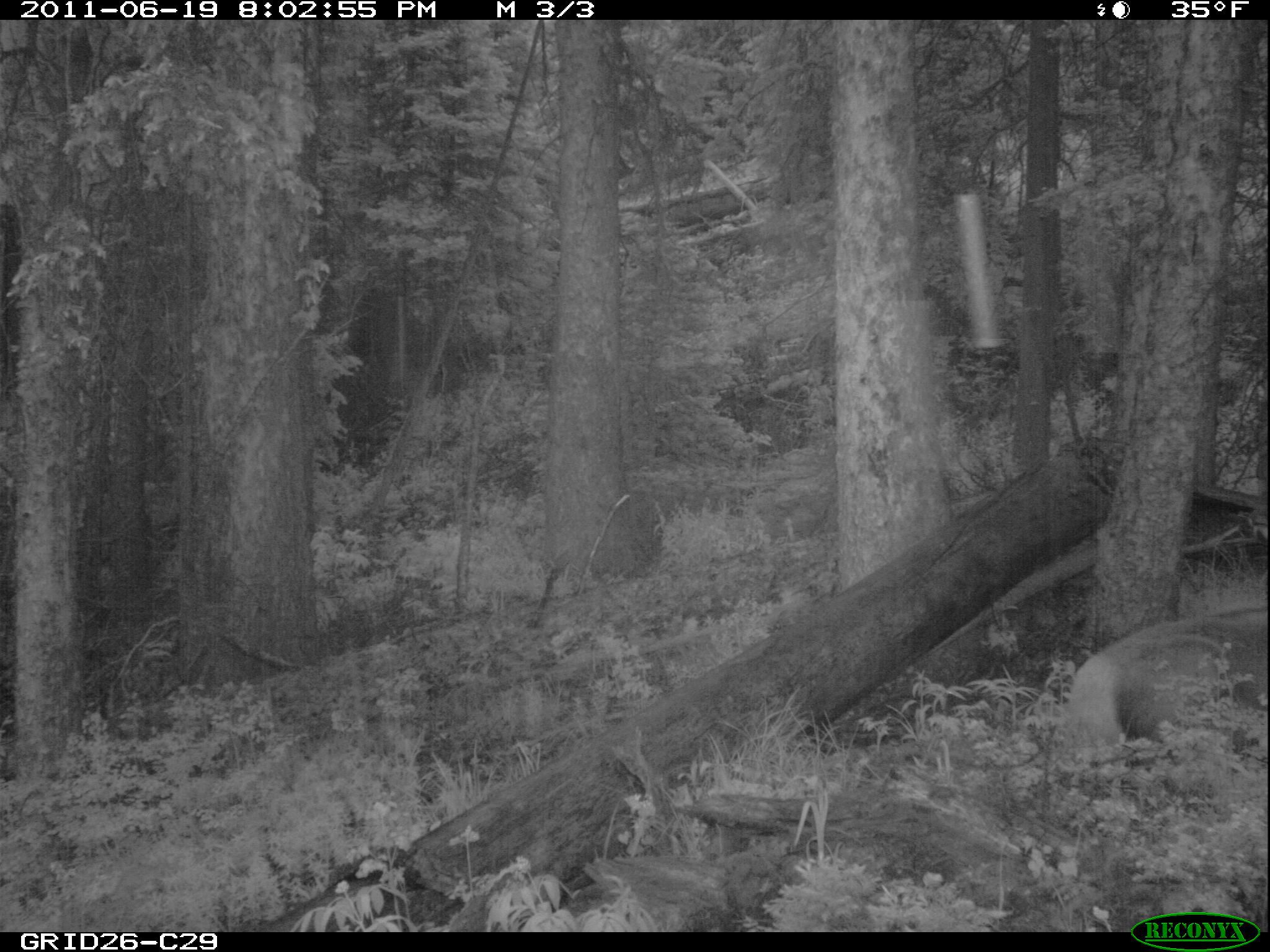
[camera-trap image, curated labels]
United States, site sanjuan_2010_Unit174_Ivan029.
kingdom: Animalia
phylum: Chordata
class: Mammalia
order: Artiodactyla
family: Cervidae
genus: Cervus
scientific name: Cervus elaphus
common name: red deer